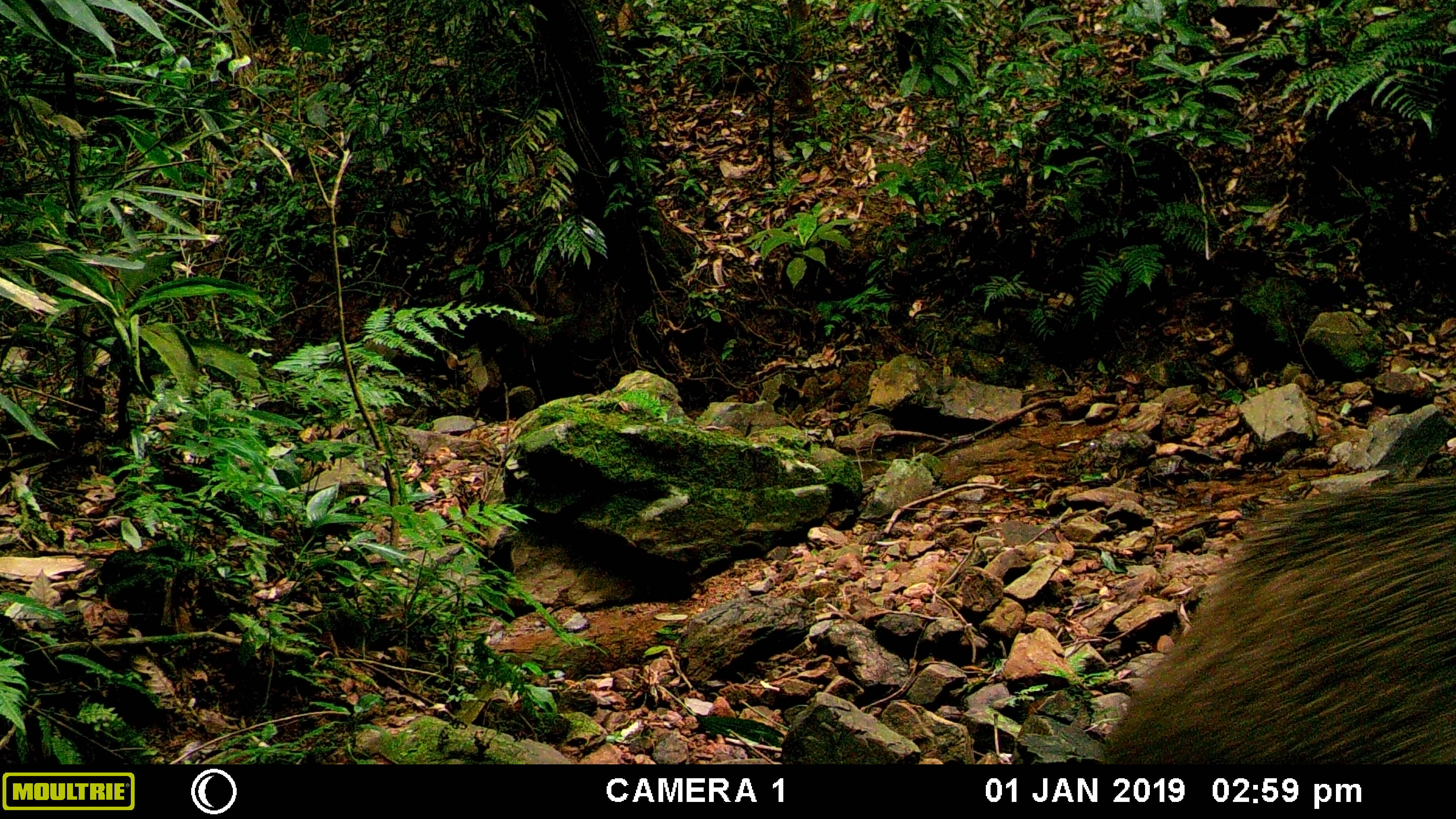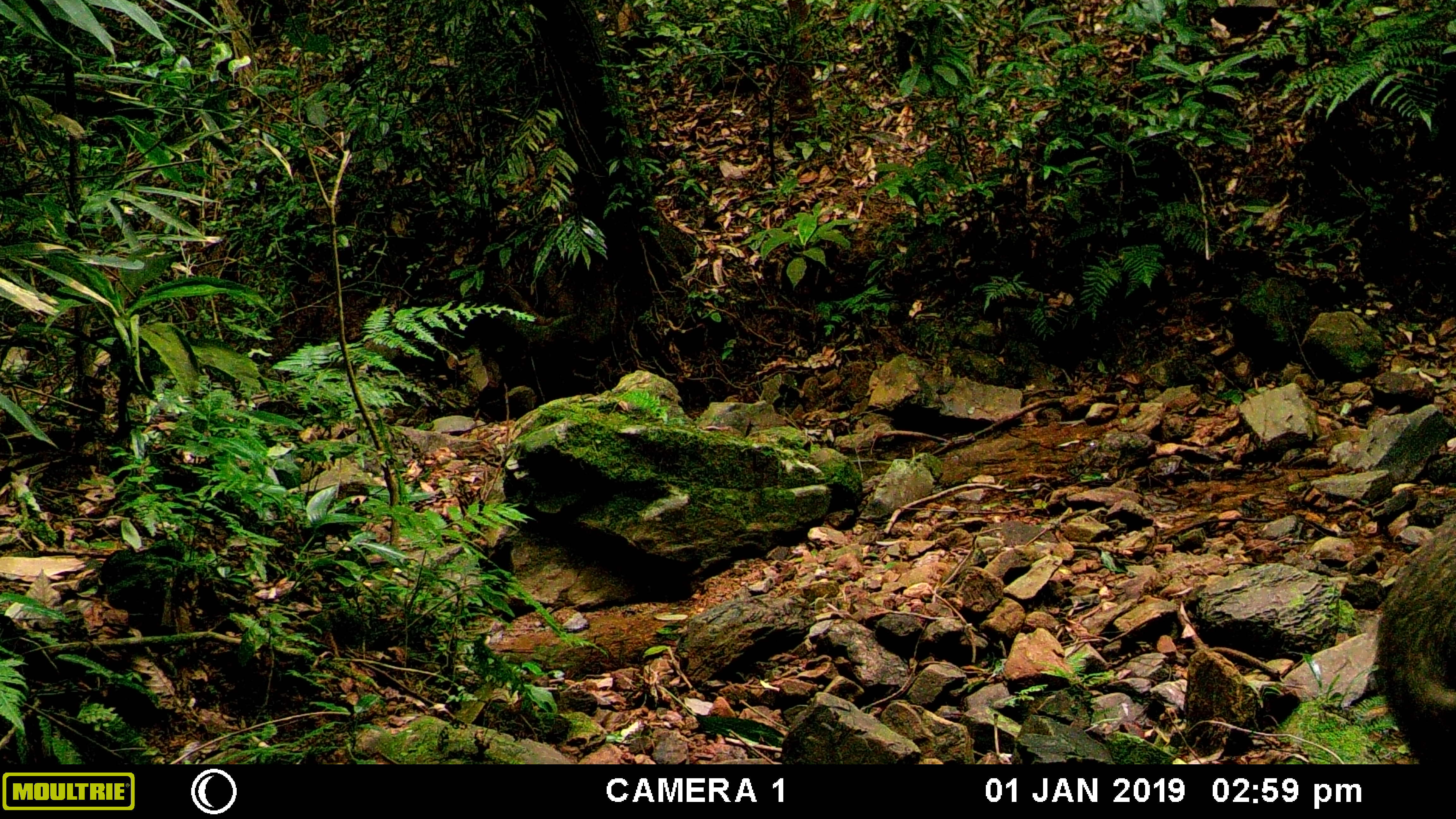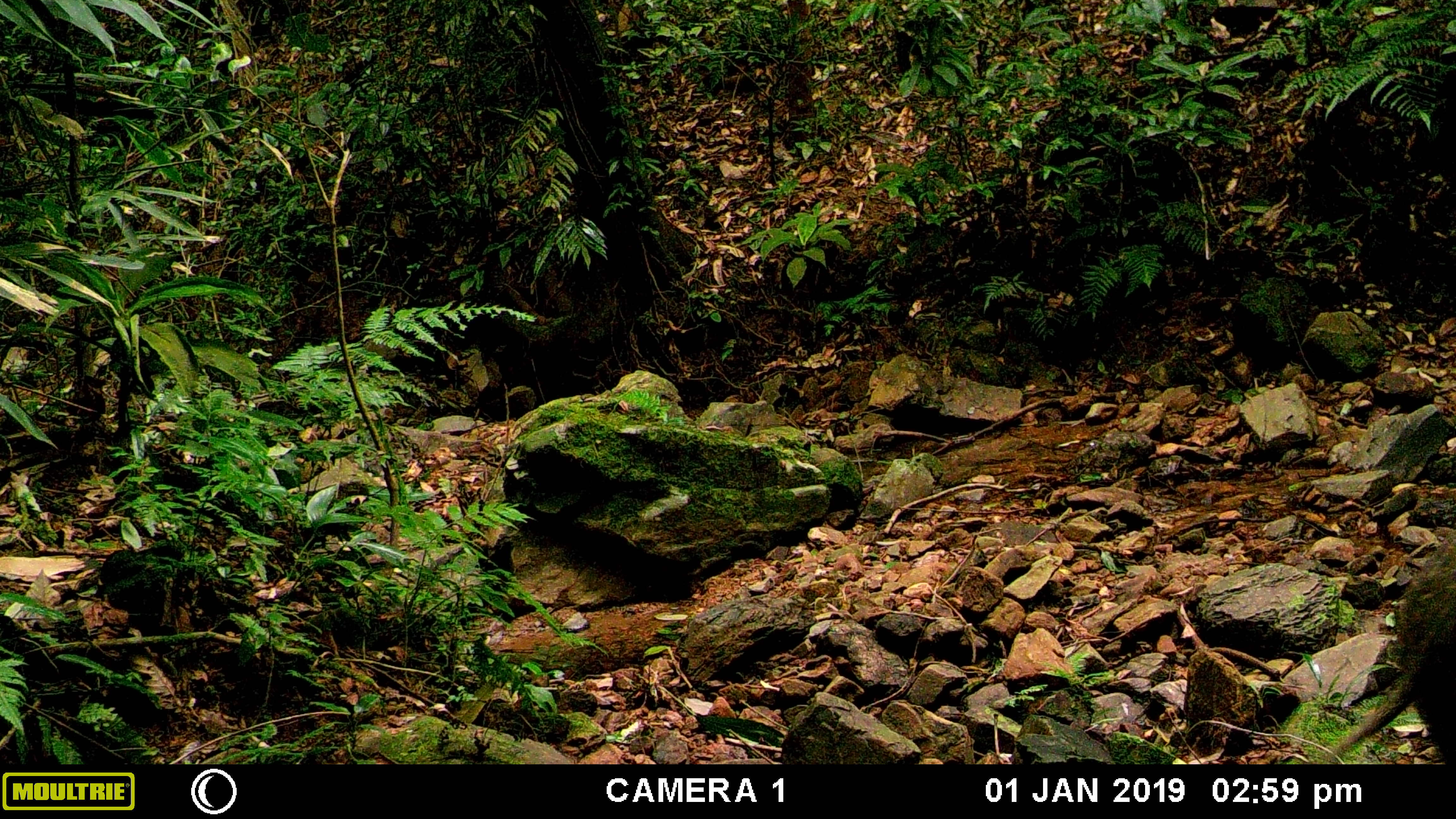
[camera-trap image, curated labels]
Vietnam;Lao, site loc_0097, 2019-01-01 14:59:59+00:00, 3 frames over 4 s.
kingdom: Animalia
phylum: Chordata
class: Mammalia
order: Artiodactyla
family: Suidae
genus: Sus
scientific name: Sus scrofa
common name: eurasian wild pig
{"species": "eurasian wild pig (Sus scrofa)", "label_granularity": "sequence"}